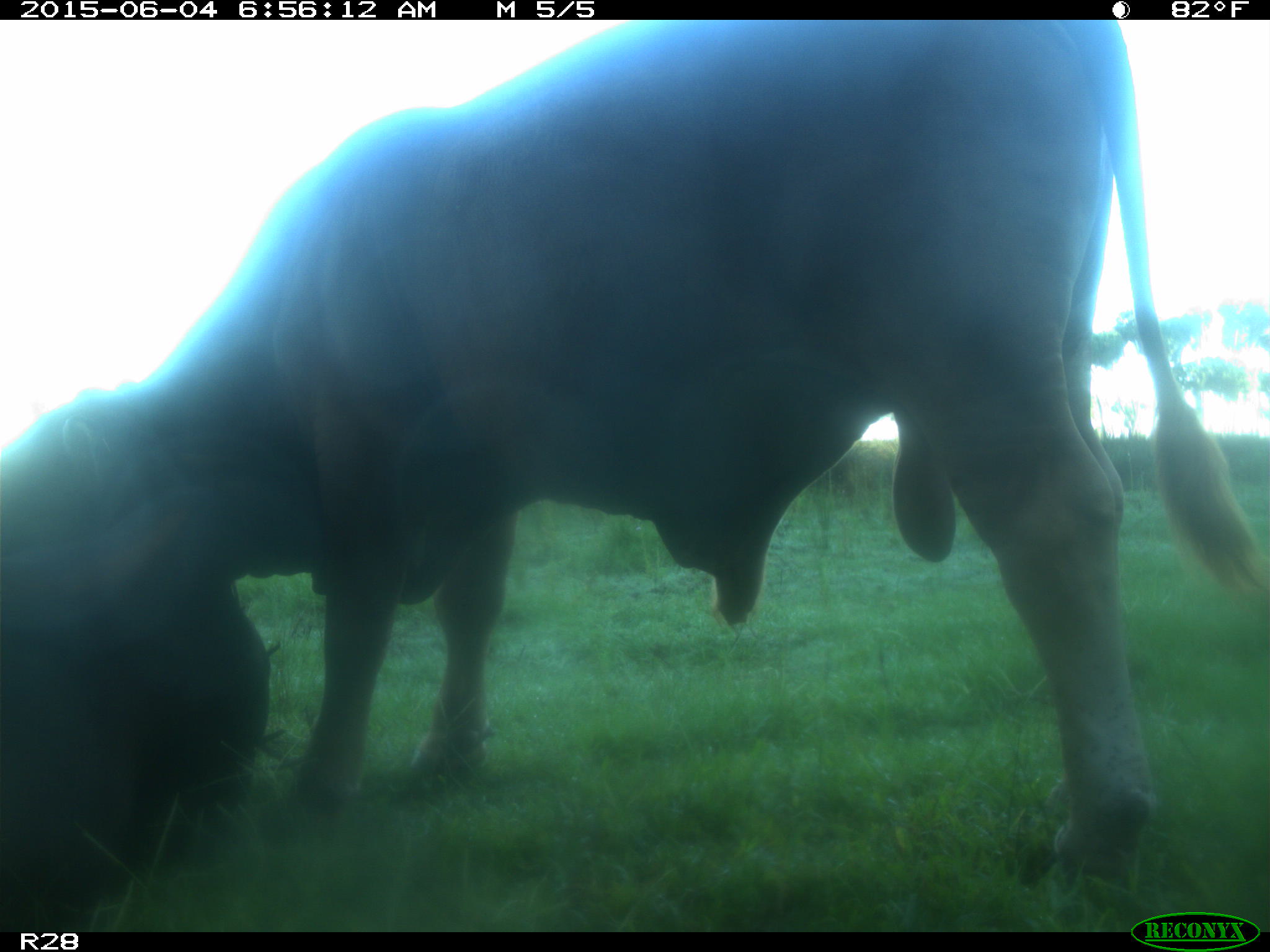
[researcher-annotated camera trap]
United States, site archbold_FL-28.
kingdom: Animalia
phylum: Chordata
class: Mammalia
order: Artiodactyla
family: Bovidae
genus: Bos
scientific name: Bos taurus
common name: domestic cow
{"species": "Bos taurus (domestic cow)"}